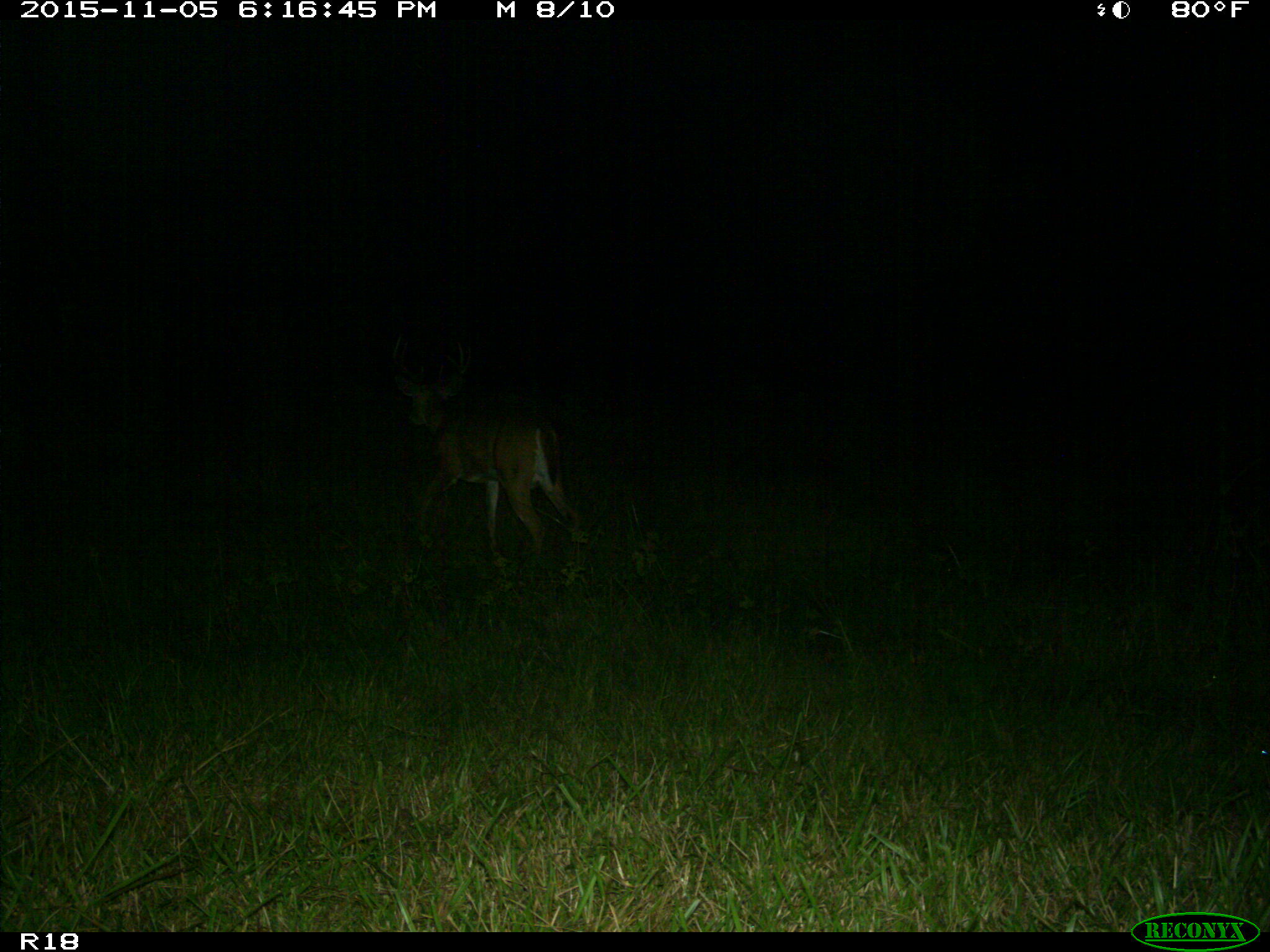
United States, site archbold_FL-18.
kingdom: Animalia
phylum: Chordata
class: Mammalia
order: Artiodactyla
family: Cervidae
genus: Odocoileus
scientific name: Odocoileus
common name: deer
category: unidentified deer